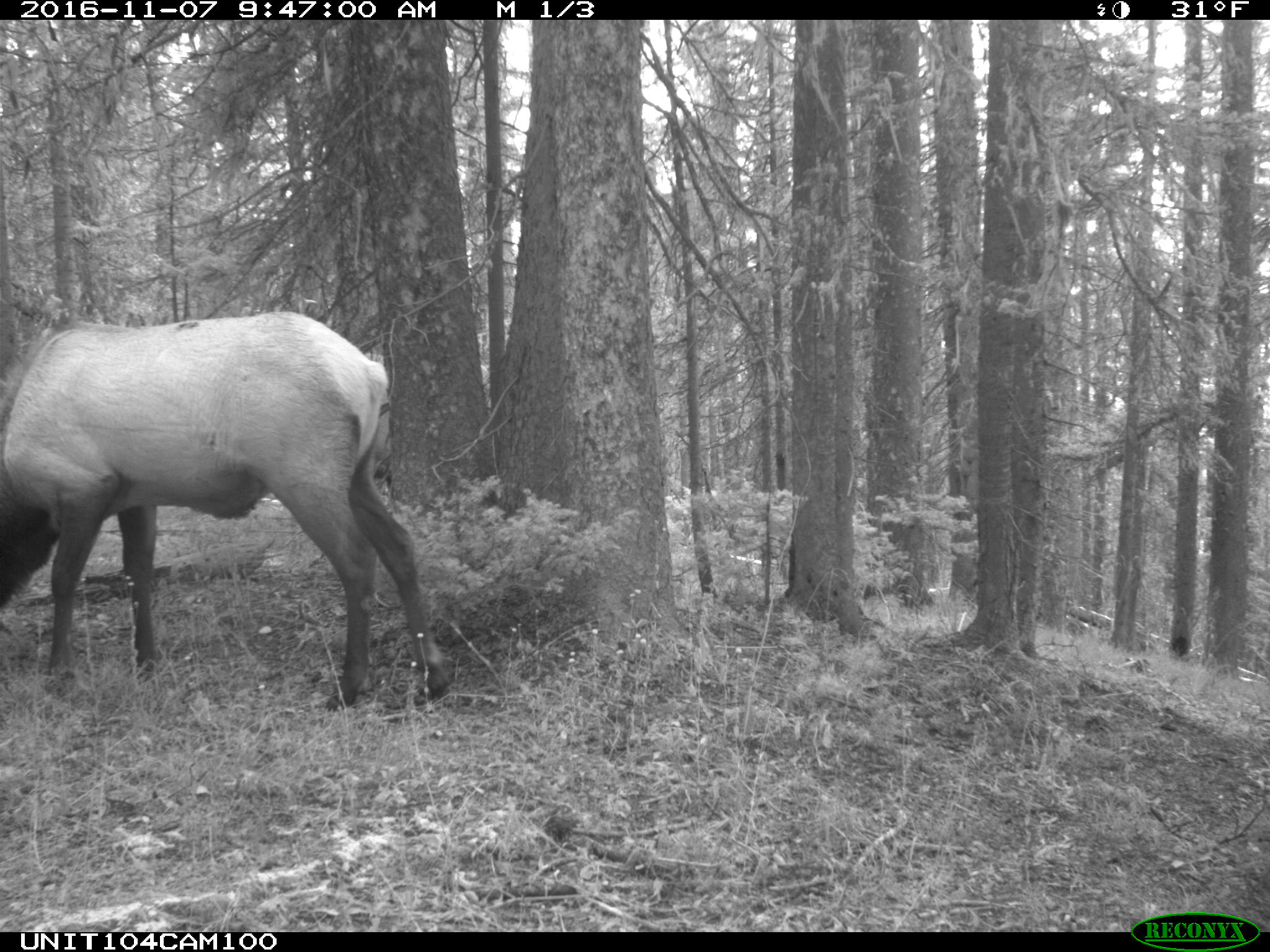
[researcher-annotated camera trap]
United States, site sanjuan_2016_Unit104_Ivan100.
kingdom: Animalia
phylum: Chordata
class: Mammalia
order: Artiodactyla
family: Cervidae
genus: Cervus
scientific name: Cervus elaphus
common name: red deer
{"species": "Cervus elaphus (red deer)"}